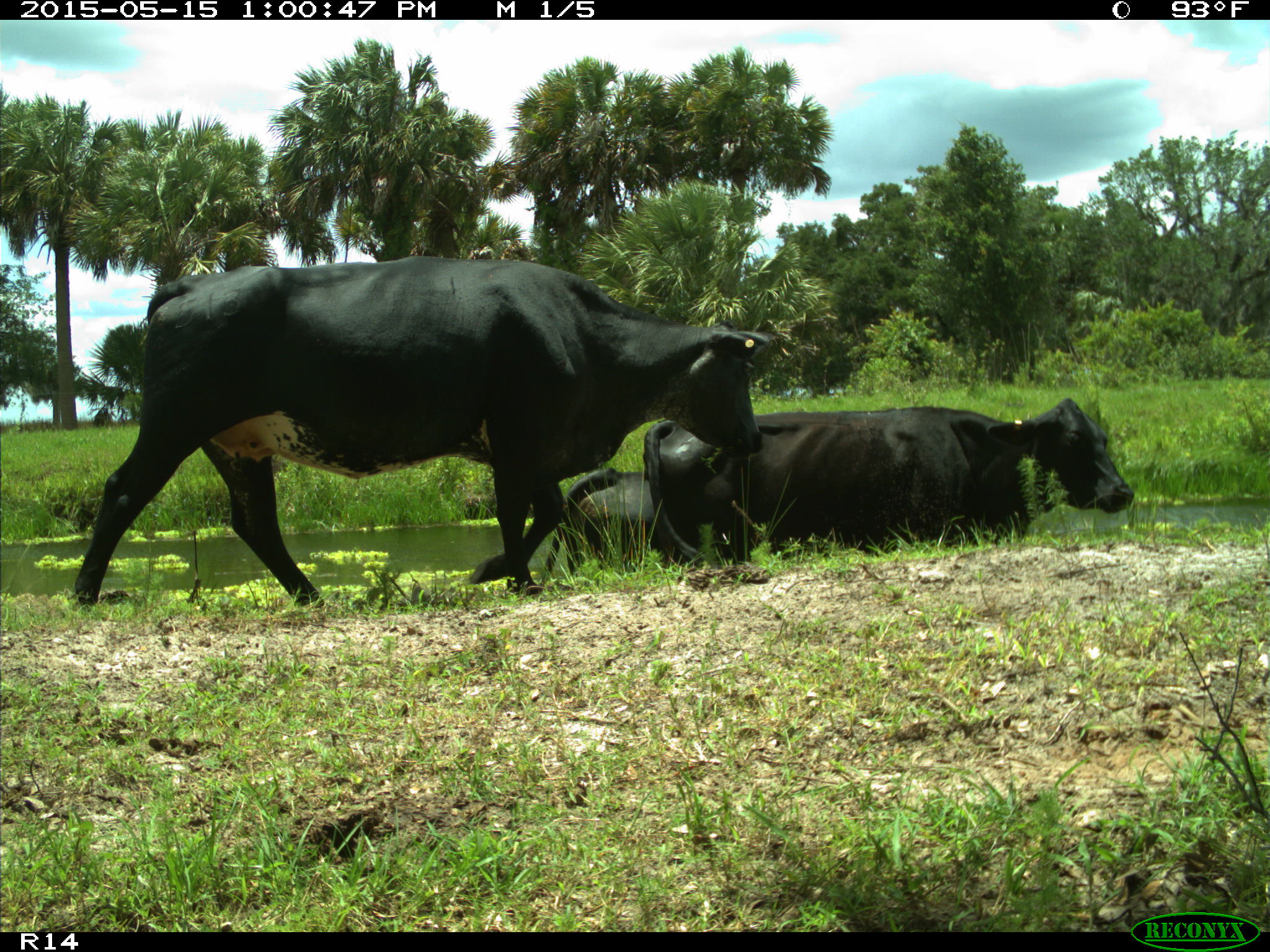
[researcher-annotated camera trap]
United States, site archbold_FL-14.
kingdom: Animalia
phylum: Chordata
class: Mammalia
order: Artiodactyla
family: Bovidae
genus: Bos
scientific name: Bos taurus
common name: domestic cow